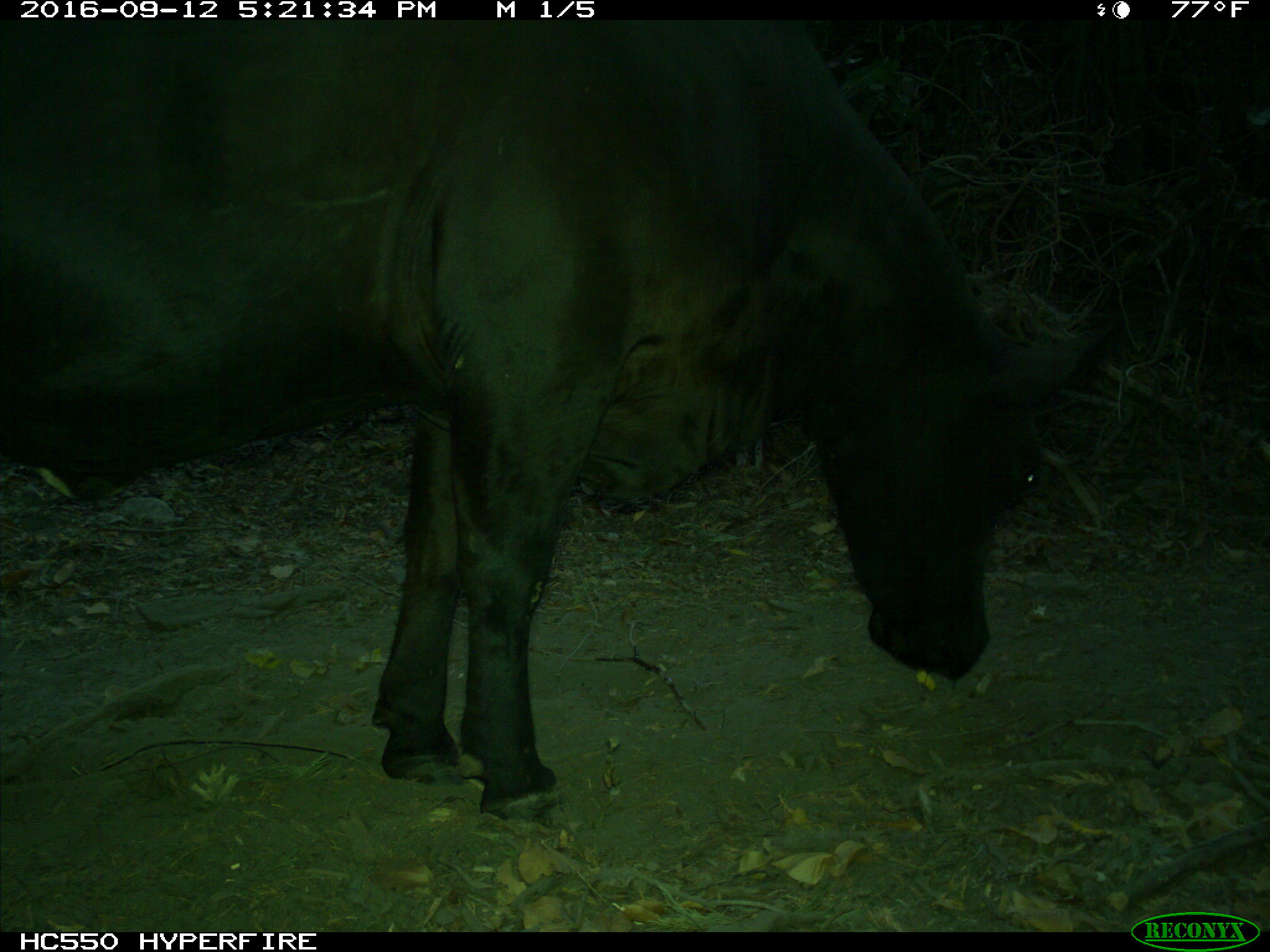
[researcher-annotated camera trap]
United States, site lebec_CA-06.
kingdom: Animalia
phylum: Chordata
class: Mammalia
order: Artiodactyla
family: Bovidae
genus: Bos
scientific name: Bos taurus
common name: domestic cow